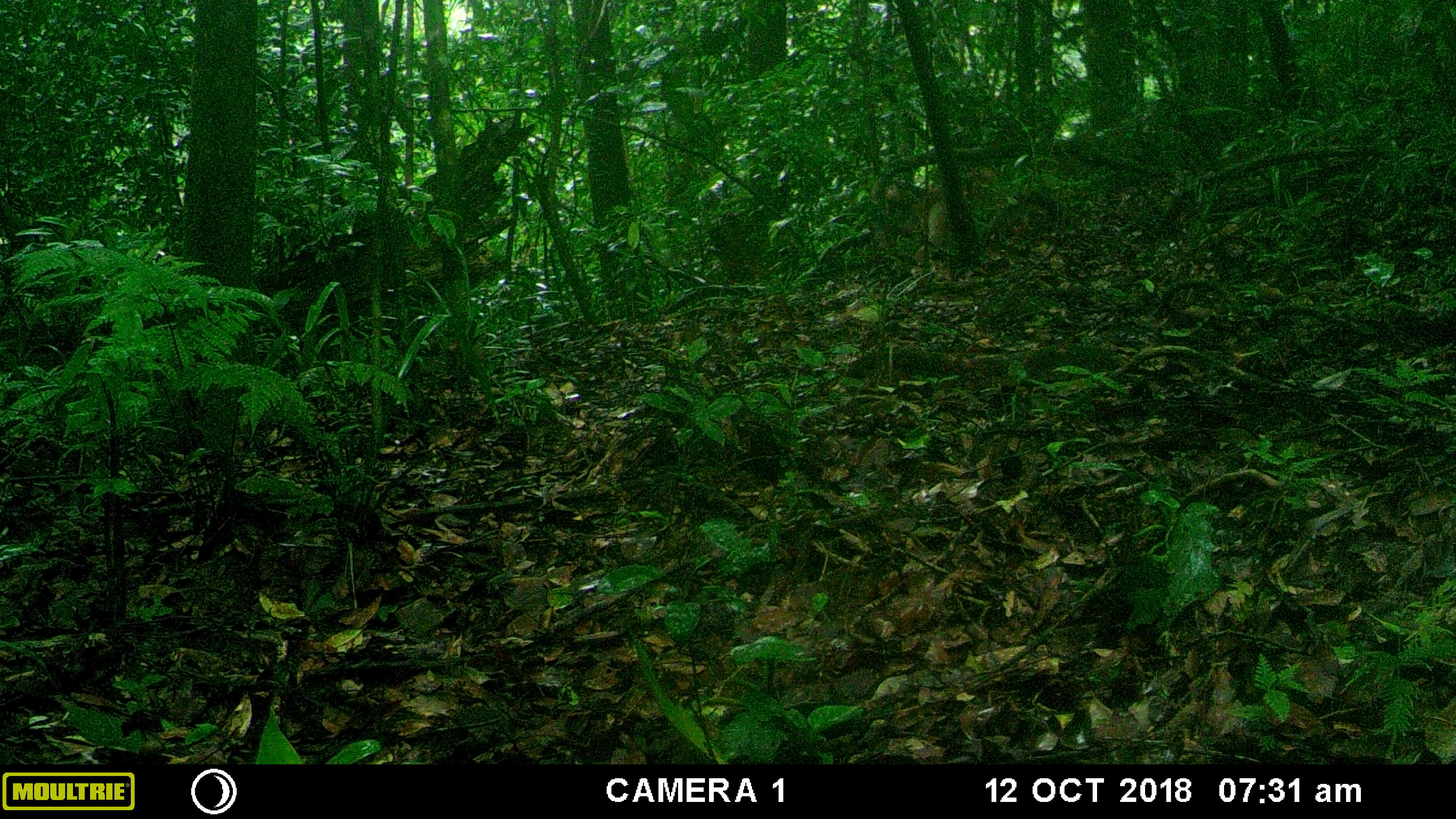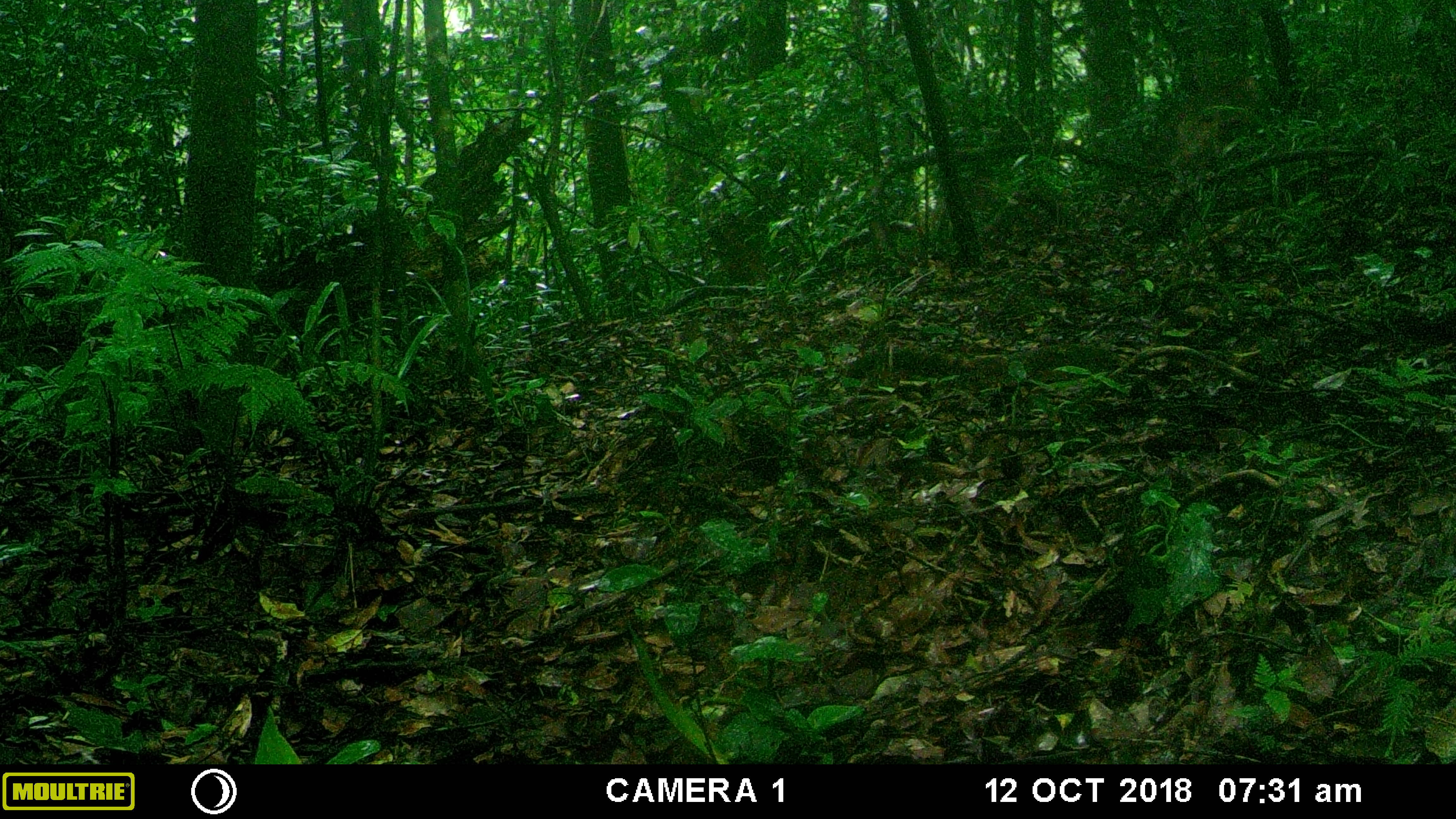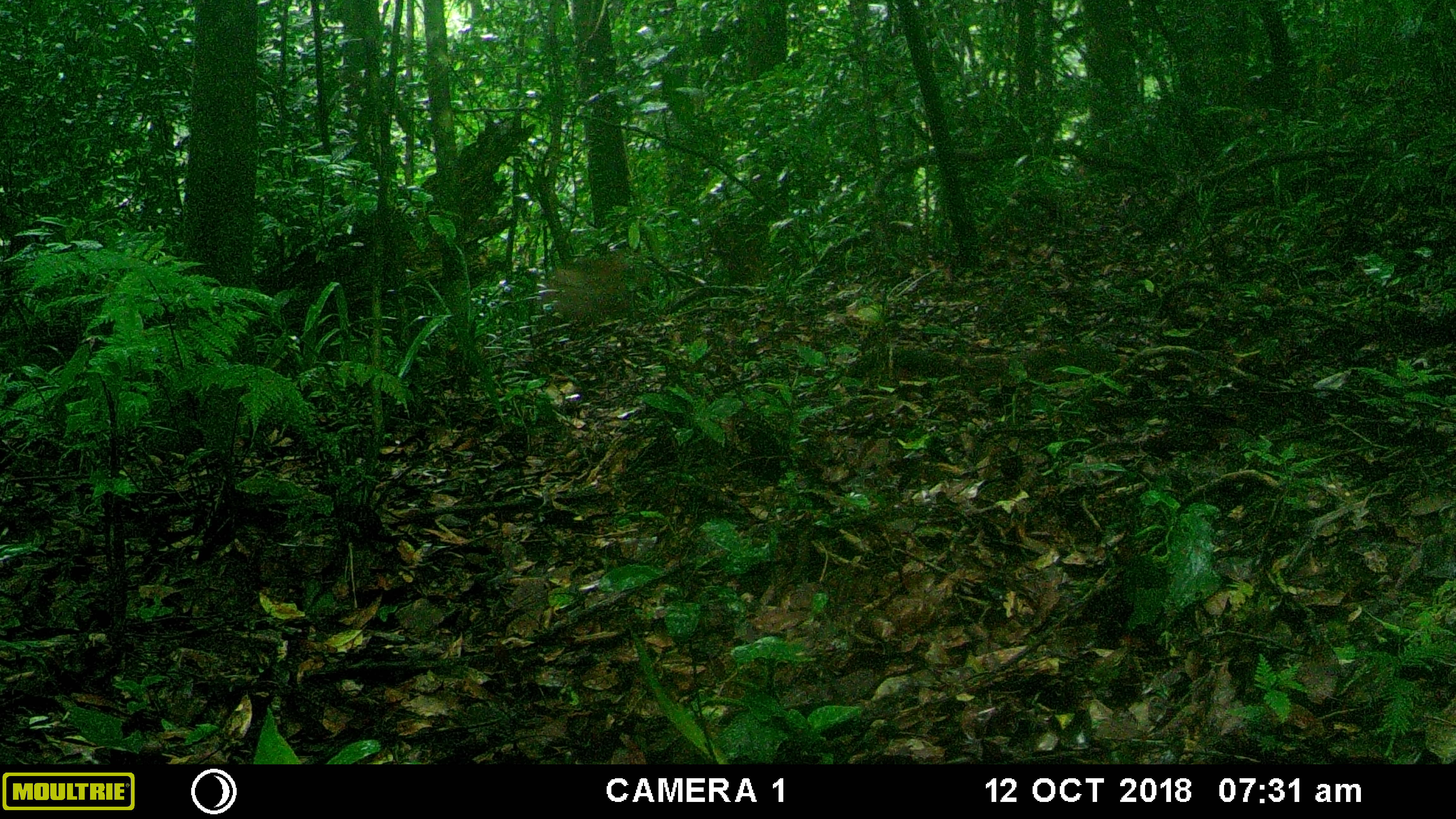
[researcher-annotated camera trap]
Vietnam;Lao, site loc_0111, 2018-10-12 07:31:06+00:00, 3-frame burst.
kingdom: Animalia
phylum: Chordata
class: Mammalia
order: Primates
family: Cercopithecidae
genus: Macaca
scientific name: Macaca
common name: macaque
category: unidentified macaque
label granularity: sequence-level